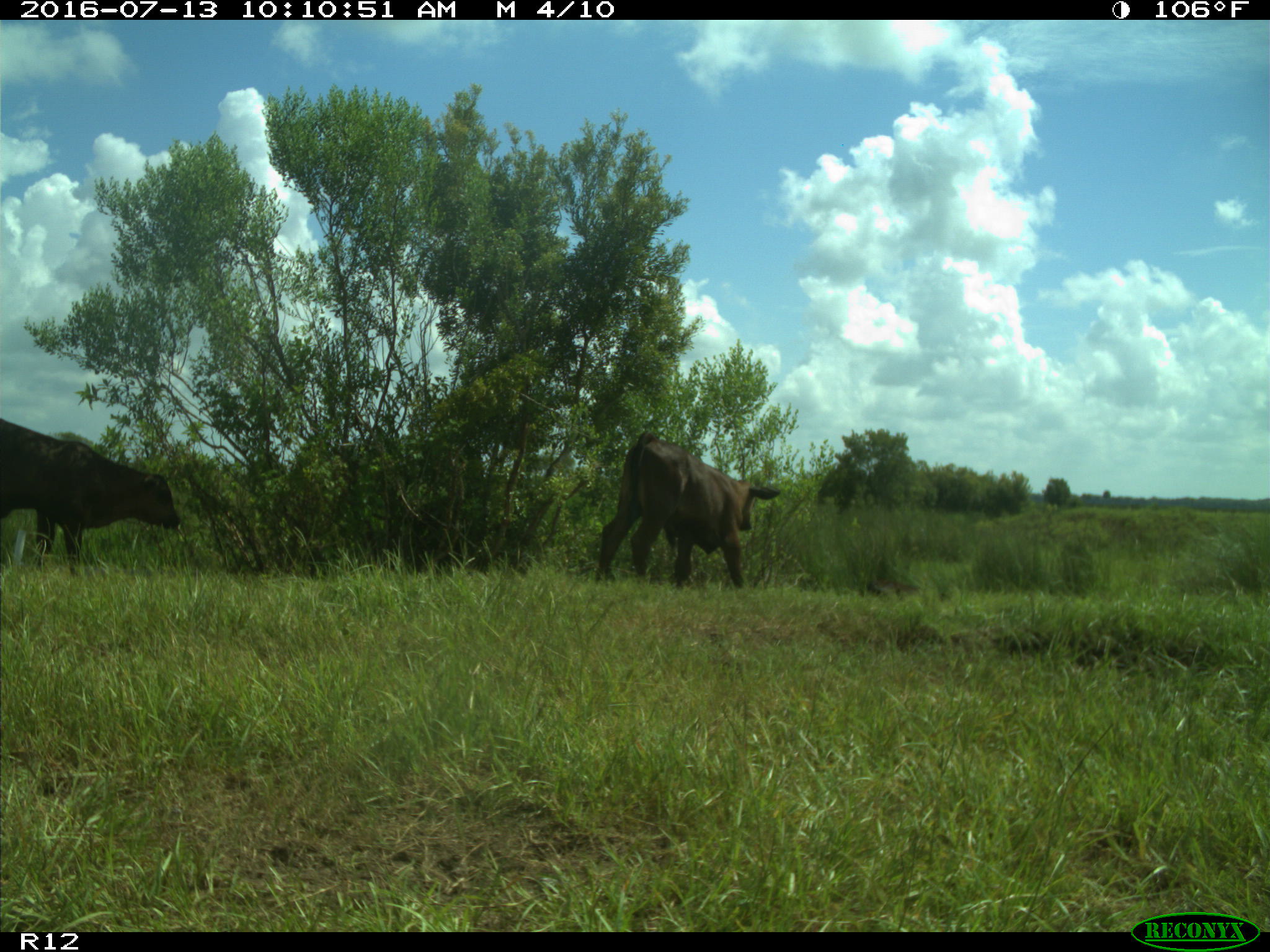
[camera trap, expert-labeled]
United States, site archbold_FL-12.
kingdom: Animalia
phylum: Chordata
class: Mammalia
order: Artiodactyla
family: Bovidae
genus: Bos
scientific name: Bos taurus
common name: domestic cow